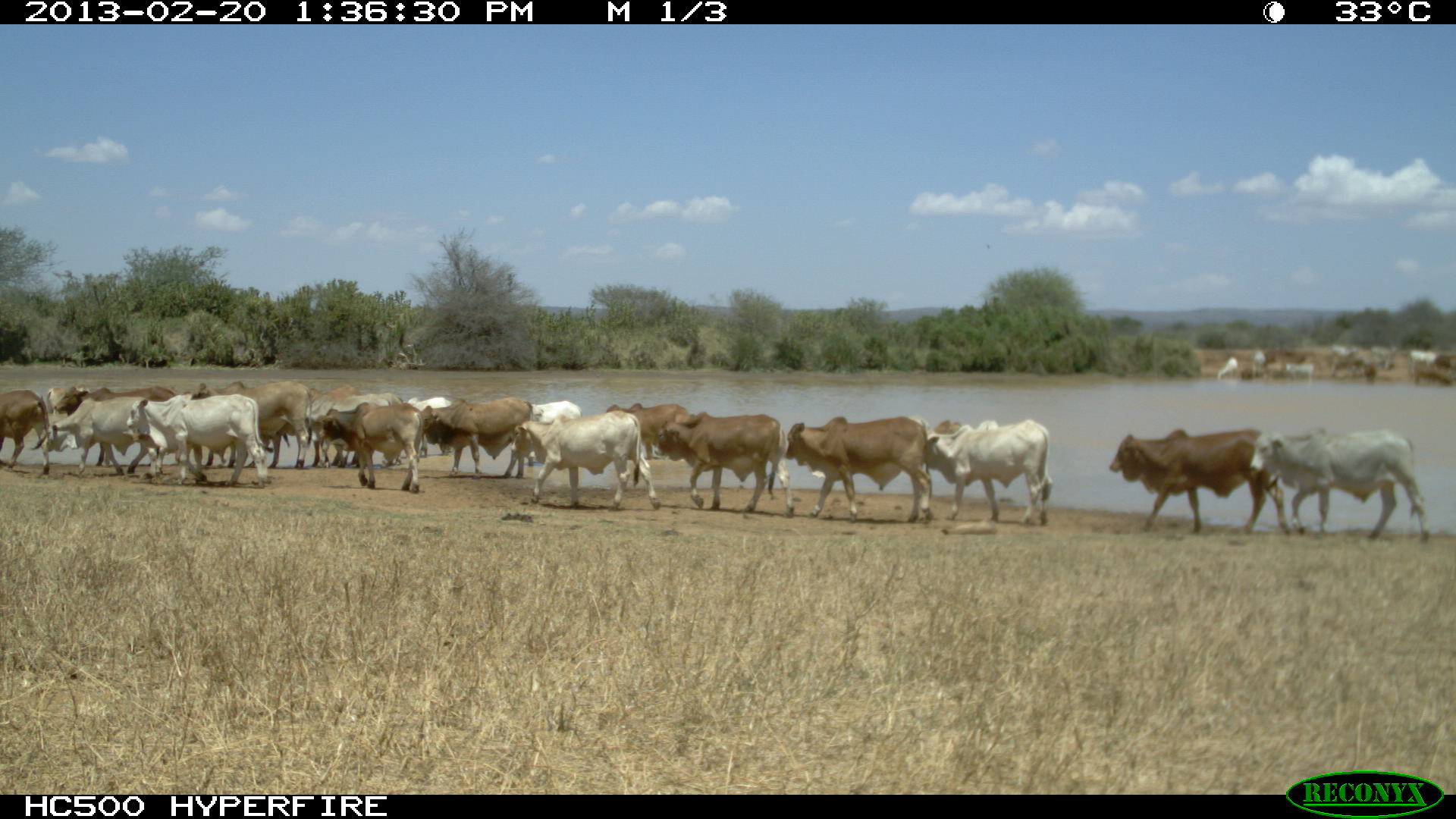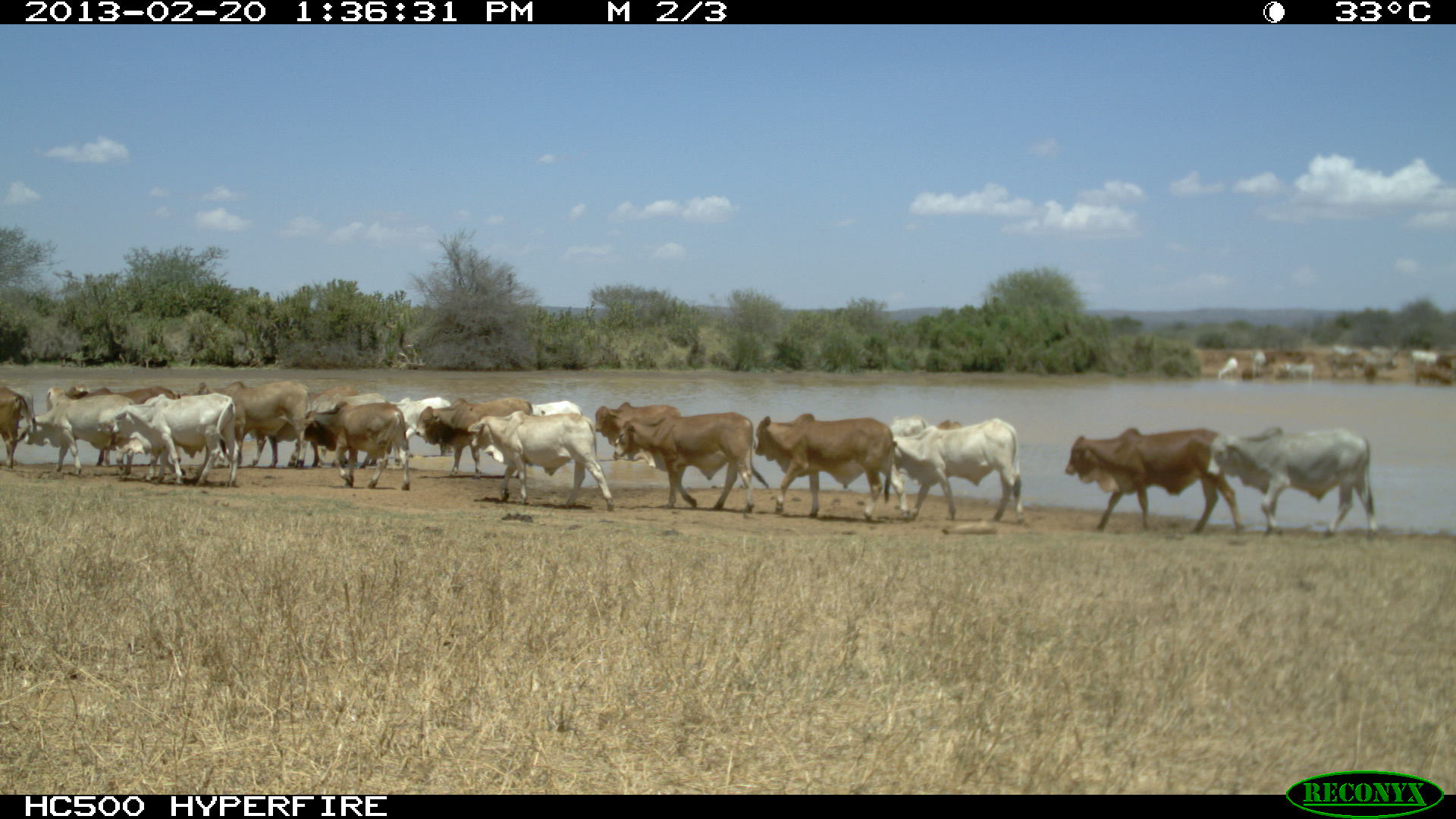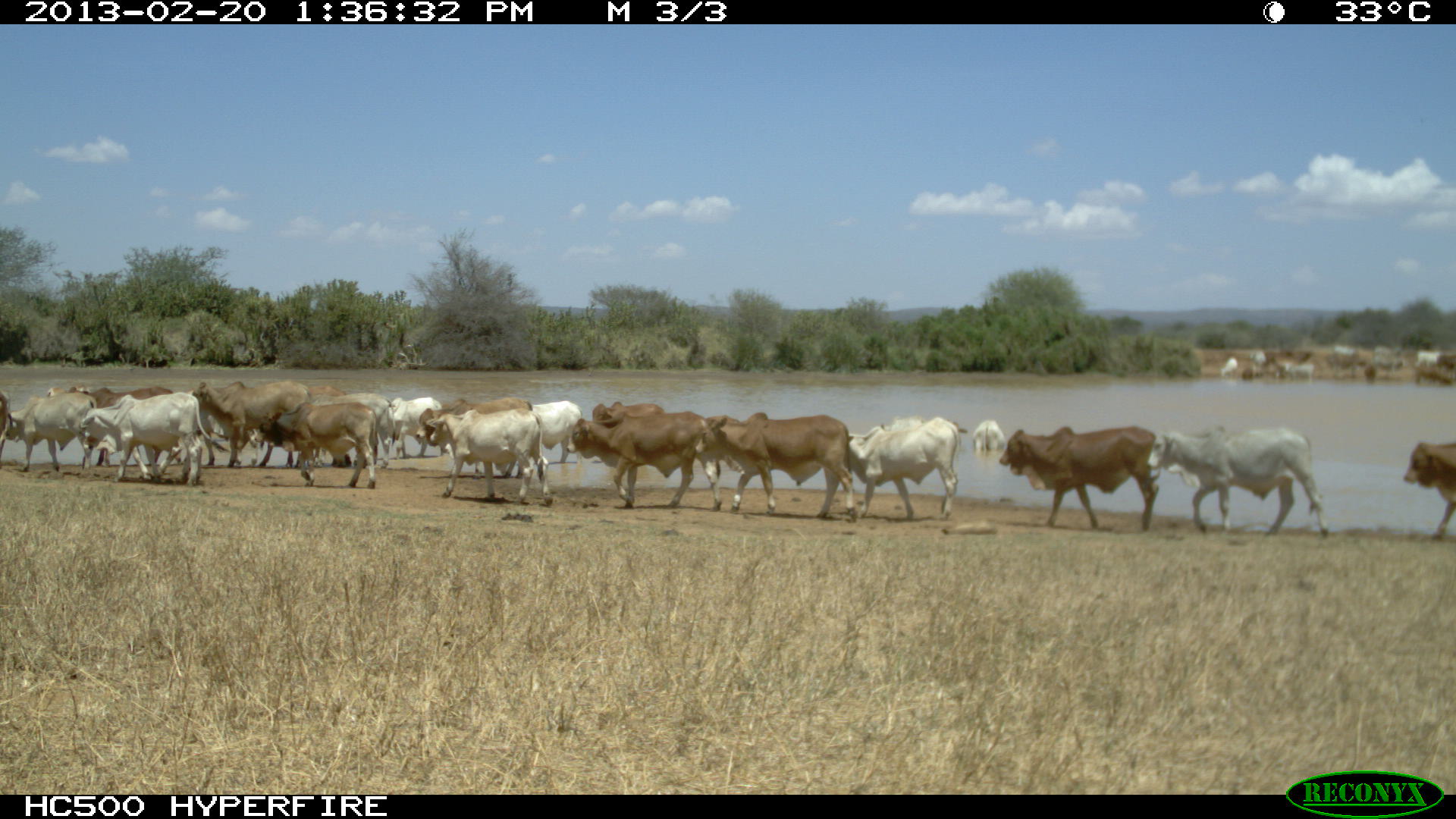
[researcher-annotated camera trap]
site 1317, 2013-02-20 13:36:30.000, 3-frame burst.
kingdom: Animalia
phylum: Chordata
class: Mammalia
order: Artiodactyla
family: Bovidae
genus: Bos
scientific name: Bos taurus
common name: domestic cattle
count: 22